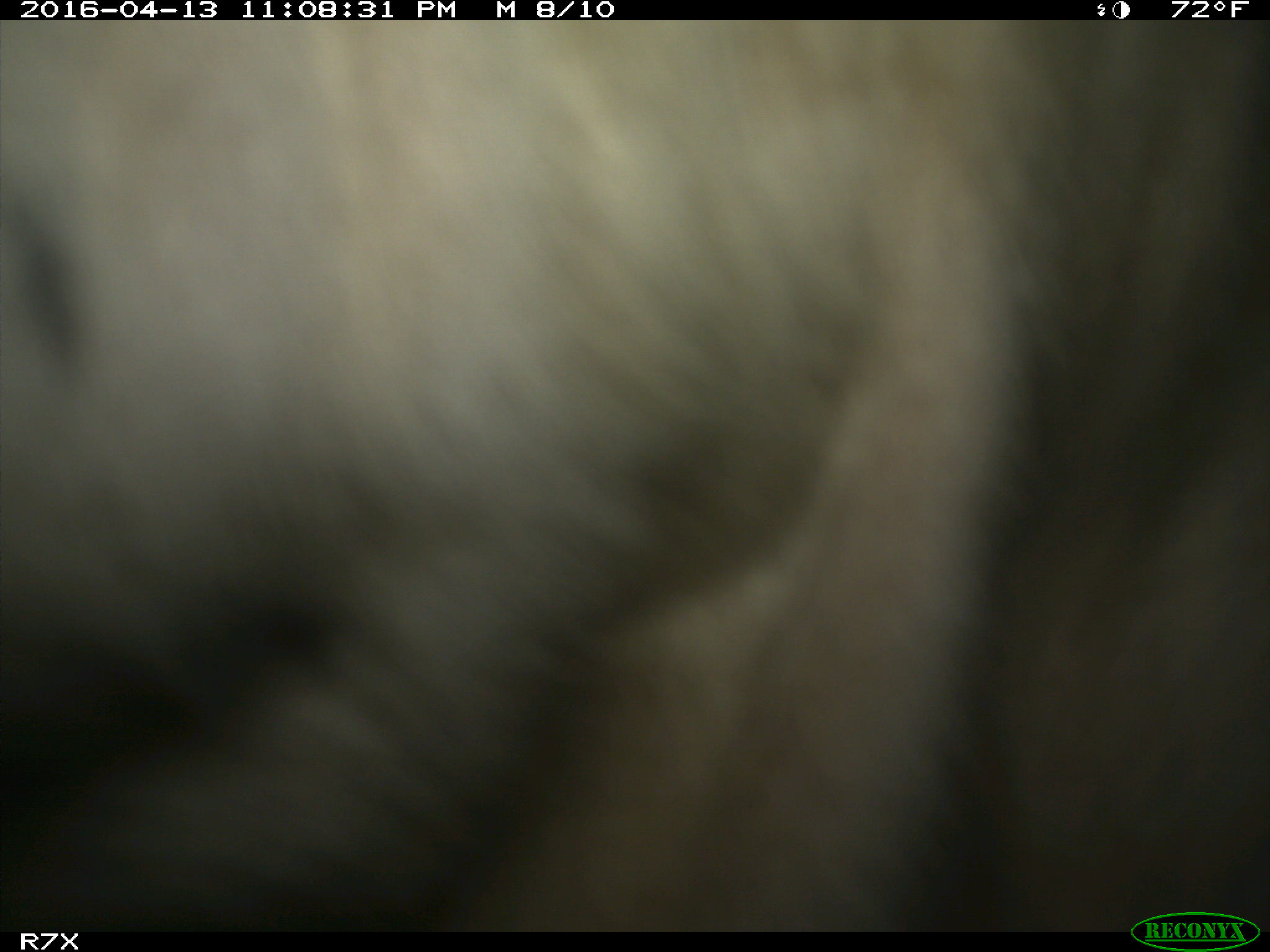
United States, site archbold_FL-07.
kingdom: Animalia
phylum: Chordata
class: Mammalia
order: Artiodactyla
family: Bovidae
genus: Bos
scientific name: Bos taurus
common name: domestic cow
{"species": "Bos taurus (domestic cow)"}